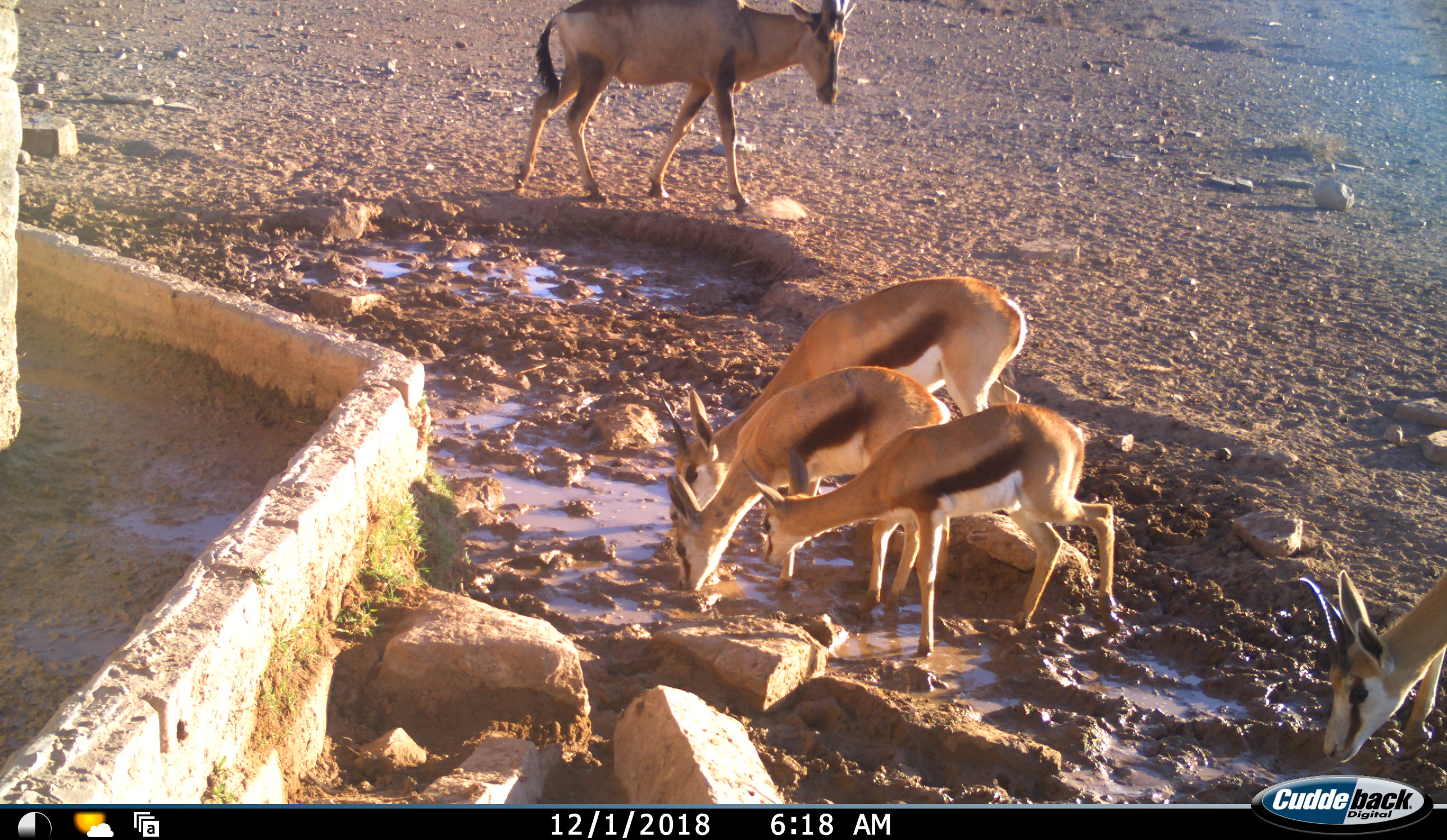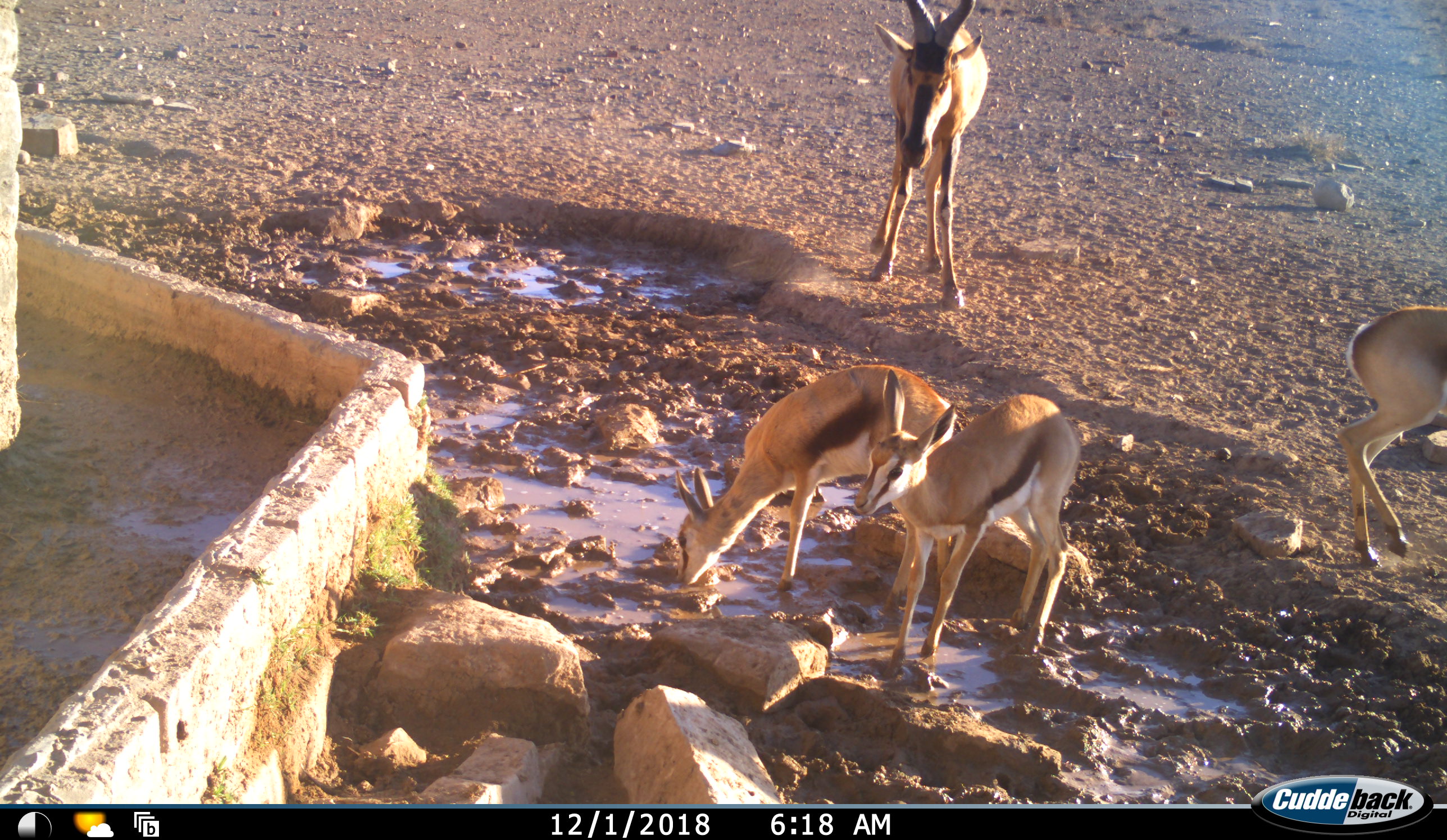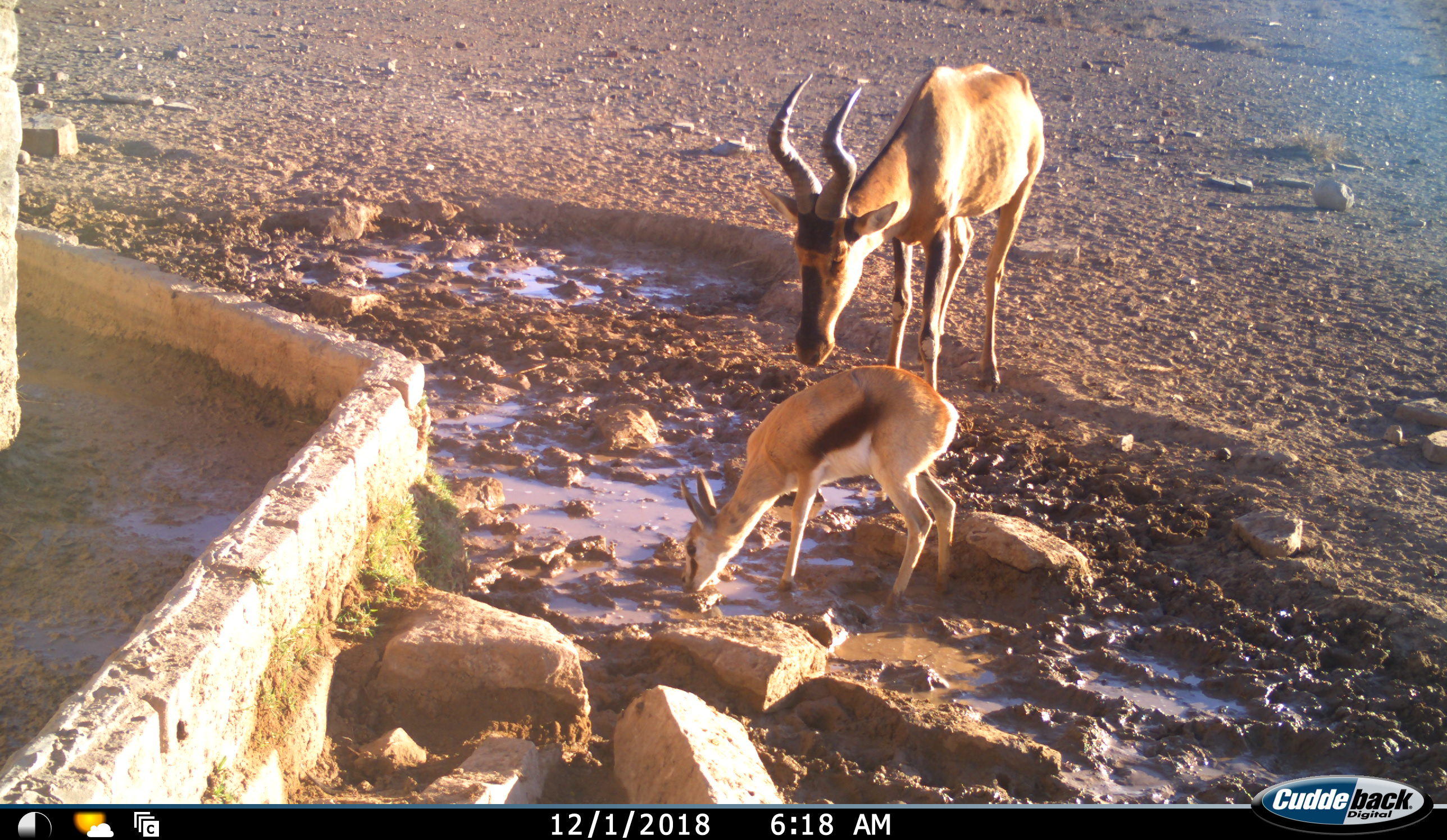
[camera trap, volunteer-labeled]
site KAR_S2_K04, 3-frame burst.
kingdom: Animalia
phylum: Chordata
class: Mammalia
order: Artiodactyla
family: Bovidae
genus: Alcelaphus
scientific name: Alcelaphus buselaphus caama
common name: red hartebeest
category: hartebeestred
Hartebeestred (red hartebeest) (Alcelaphus buselaphus caama), count 1. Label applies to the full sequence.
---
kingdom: Animalia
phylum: Chordata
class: Mammalia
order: Artiodactyla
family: Bovidae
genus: Antidorcas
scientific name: Antidorcas marsupialis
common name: springbok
Springbok (Antidorcas marsupialis), count 4. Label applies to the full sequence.